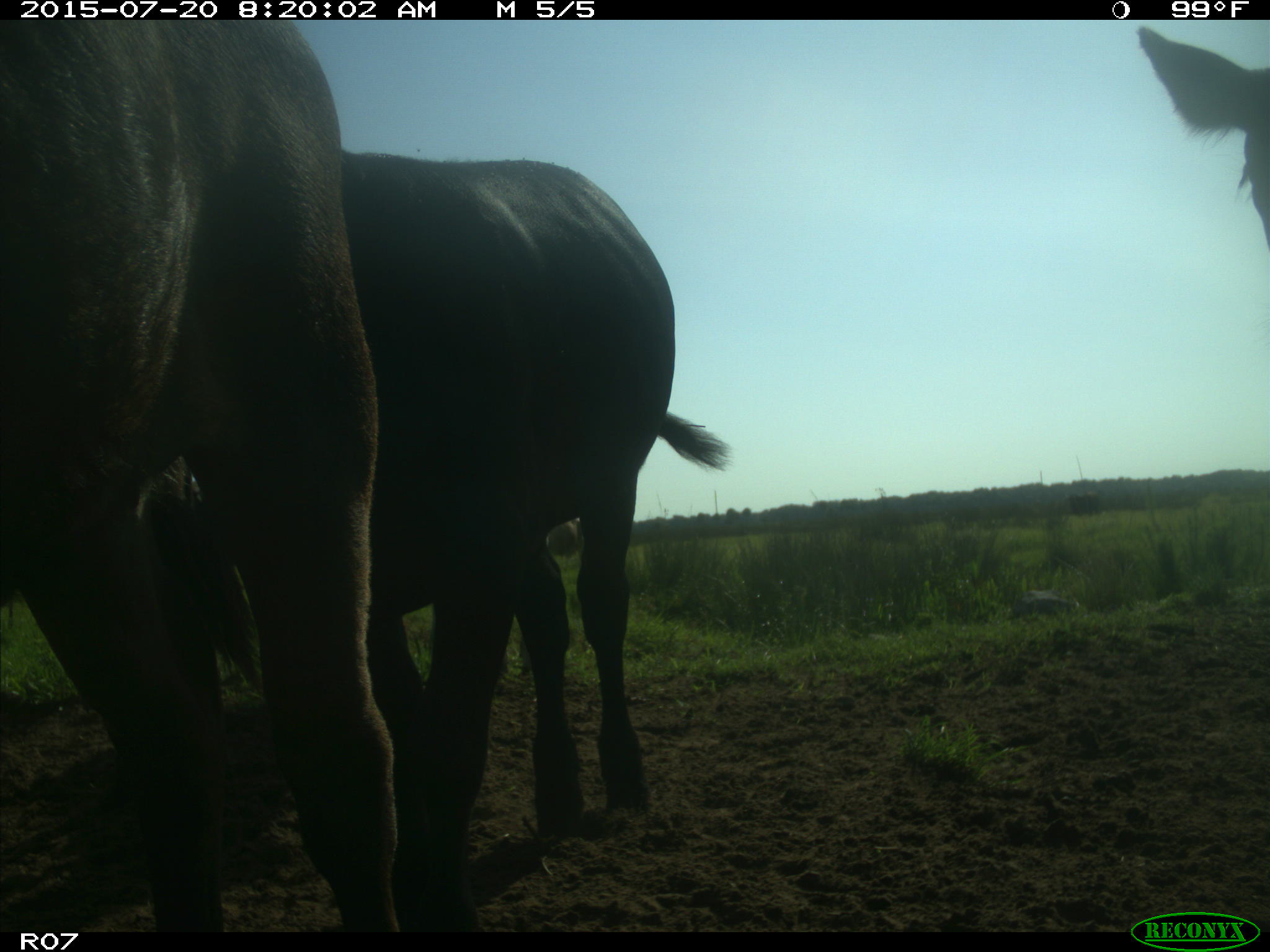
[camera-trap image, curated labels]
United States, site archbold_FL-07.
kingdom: Animalia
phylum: Chordata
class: Mammalia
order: Artiodactyla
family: Bovidae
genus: Bos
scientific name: Bos taurus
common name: domestic cow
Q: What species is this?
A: Bos taurus (domestic cow).